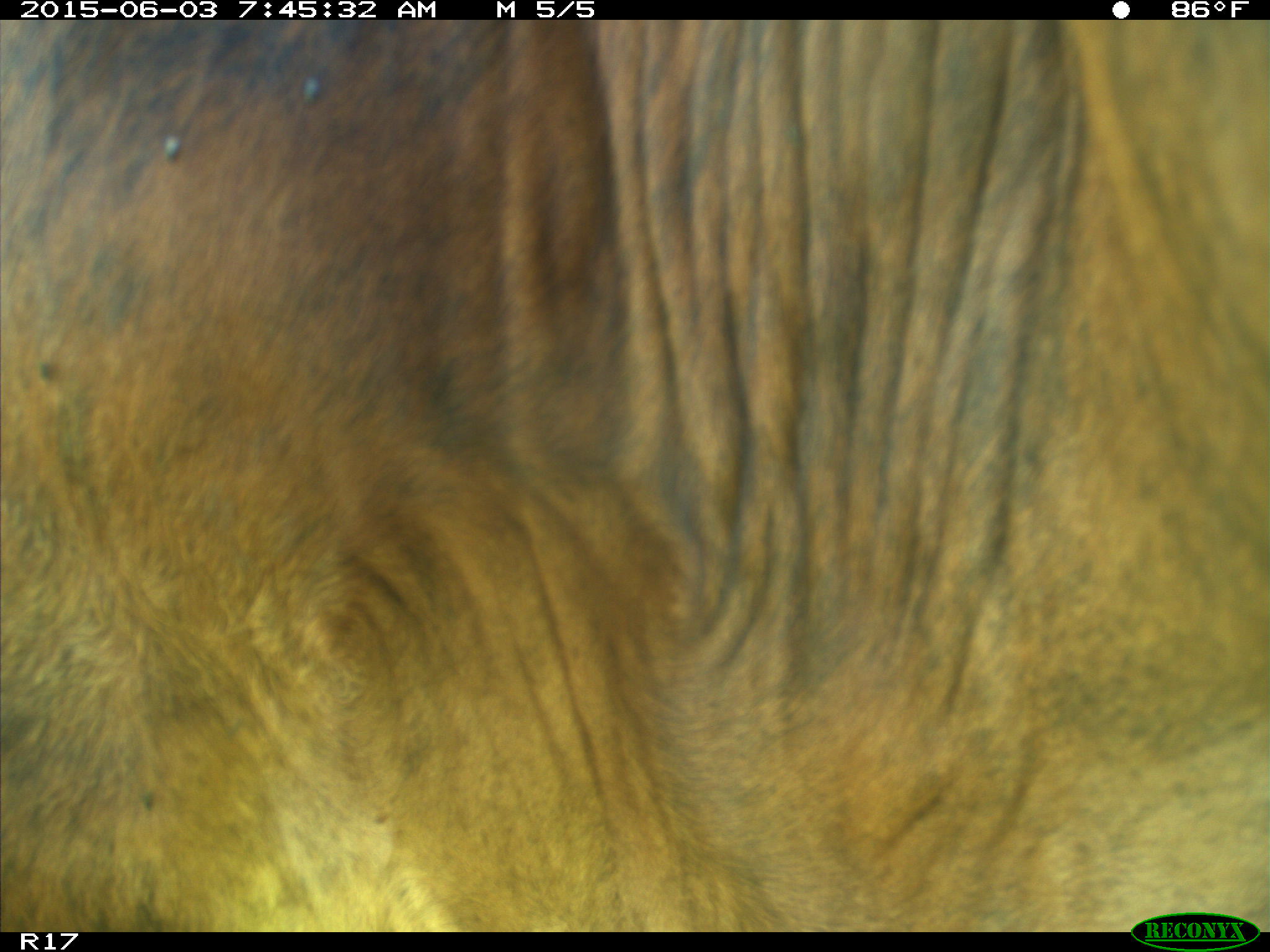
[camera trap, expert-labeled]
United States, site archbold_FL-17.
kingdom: Animalia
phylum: Chordata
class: Mammalia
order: Artiodactyla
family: Bovidae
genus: Bos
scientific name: Bos taurus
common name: domestic cow